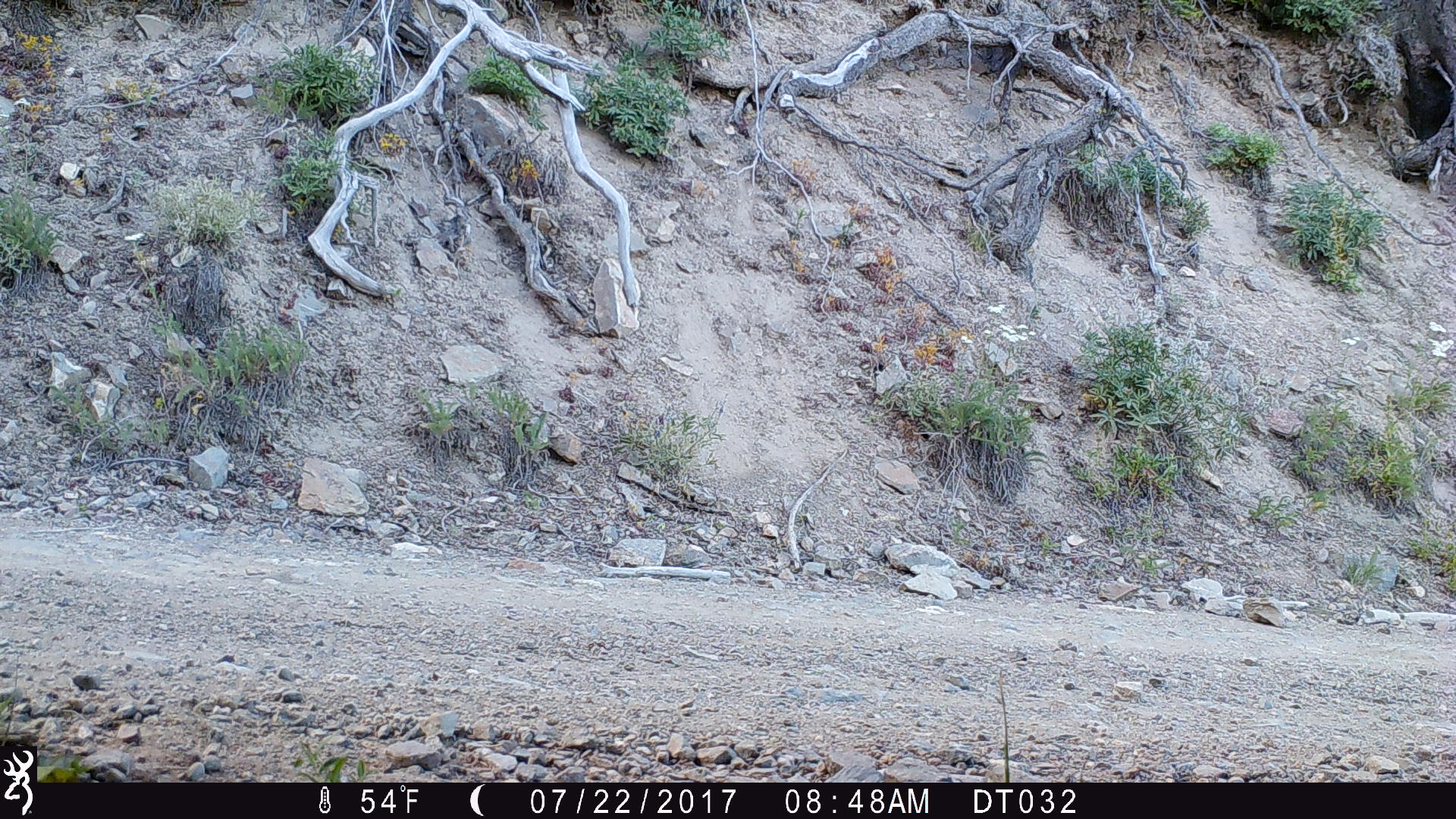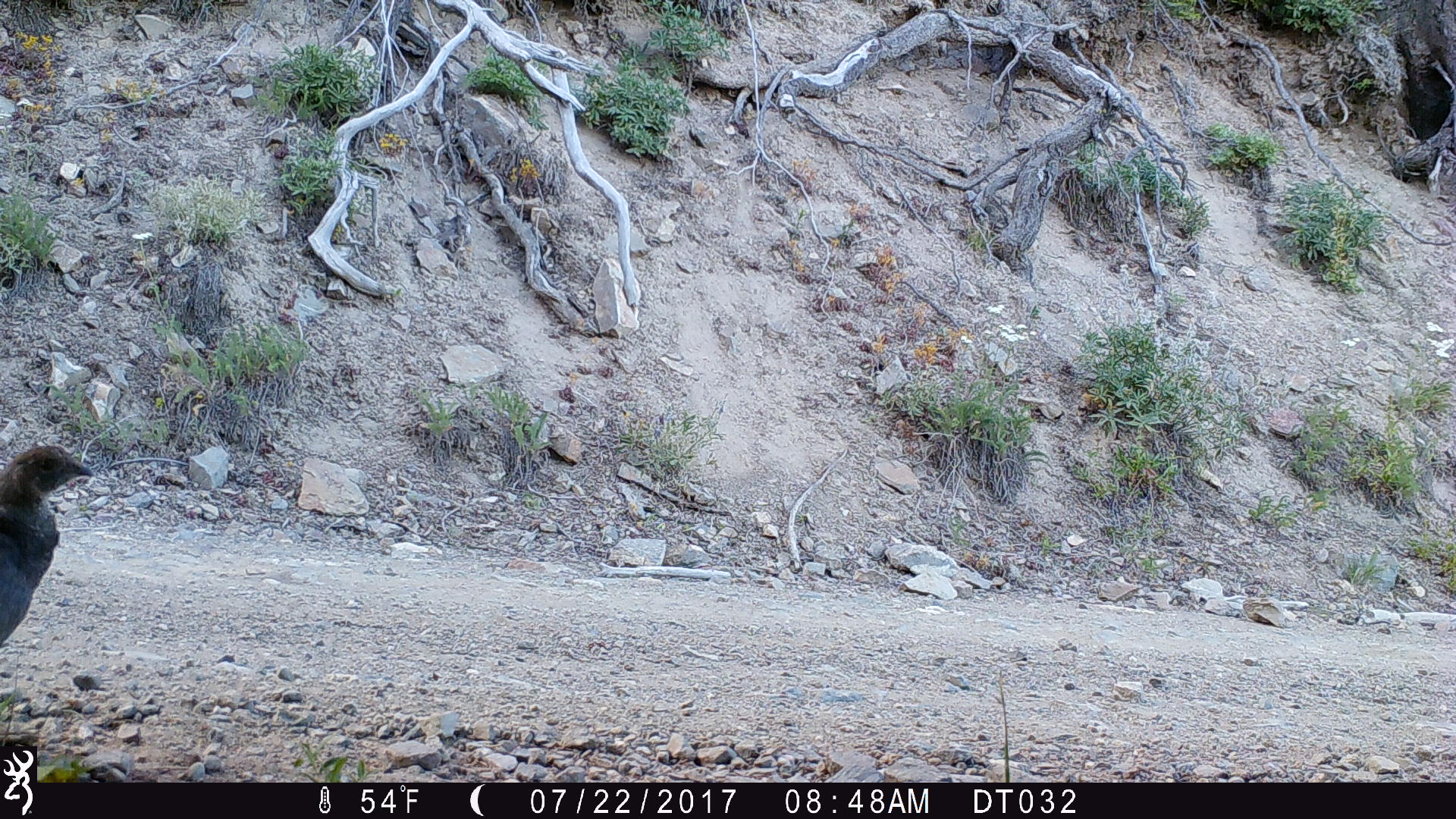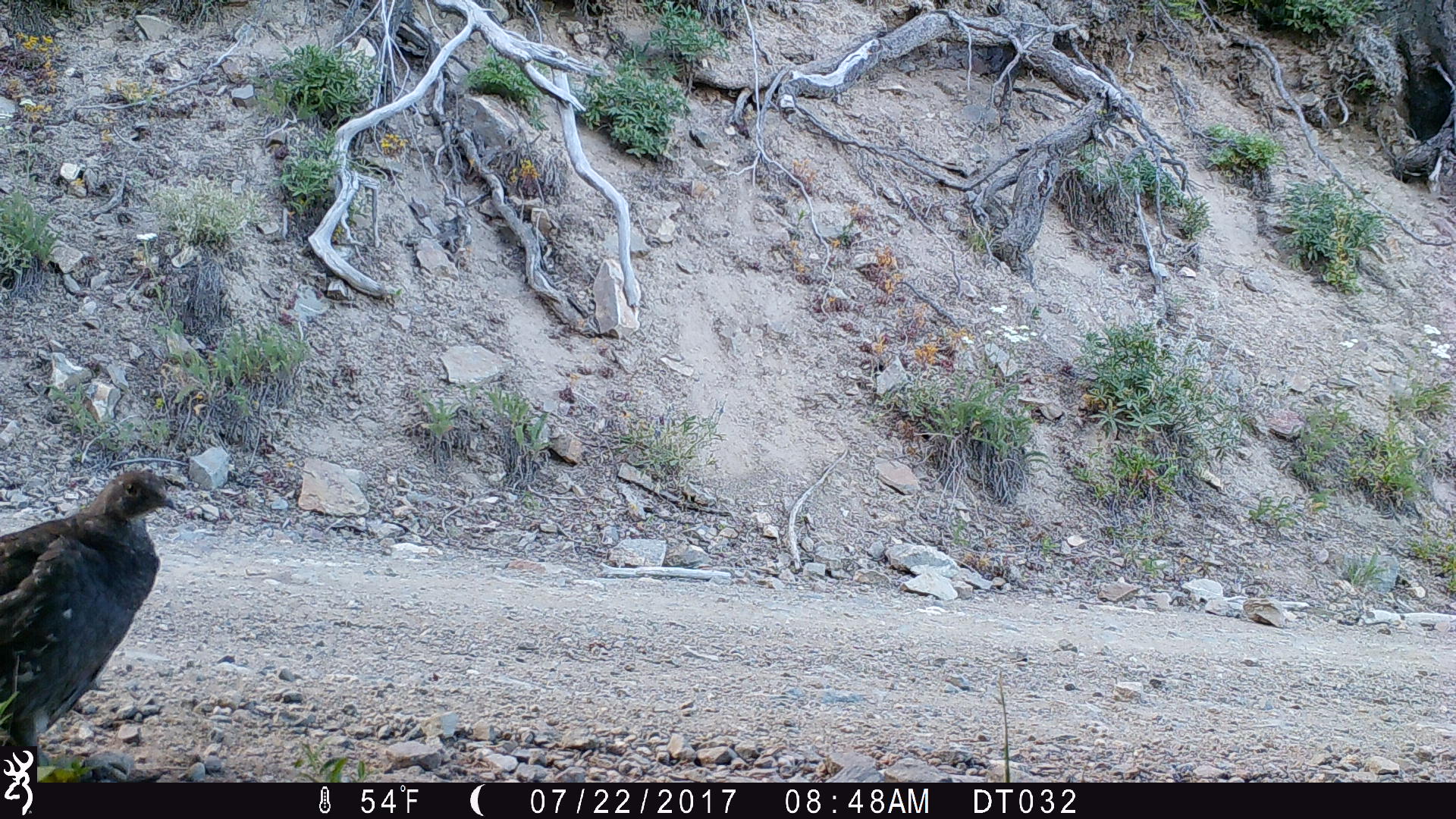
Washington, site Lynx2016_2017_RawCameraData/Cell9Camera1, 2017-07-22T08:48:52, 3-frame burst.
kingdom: Animalia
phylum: Chordata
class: Aves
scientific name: Aves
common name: birds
Aves (birds). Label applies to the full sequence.